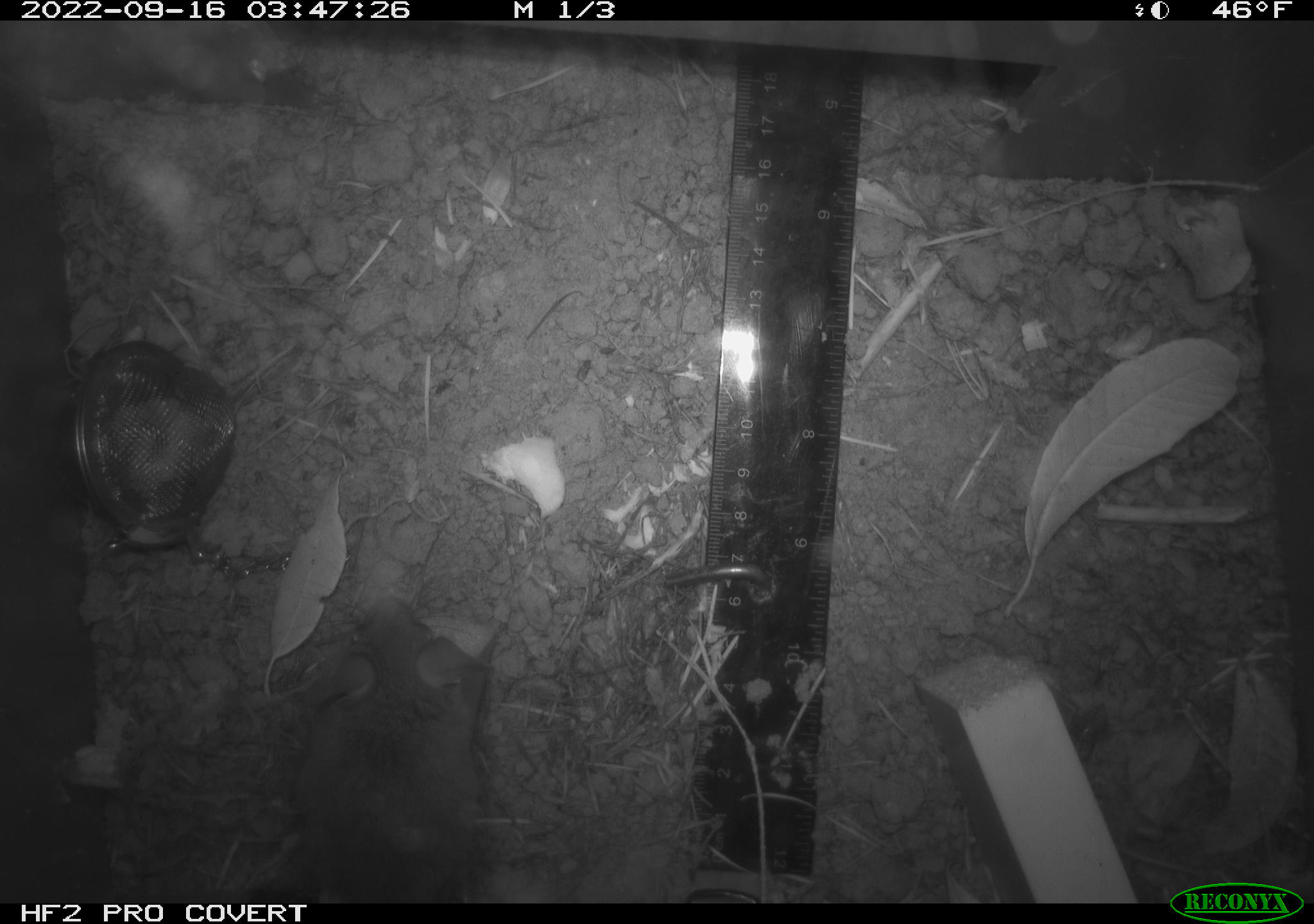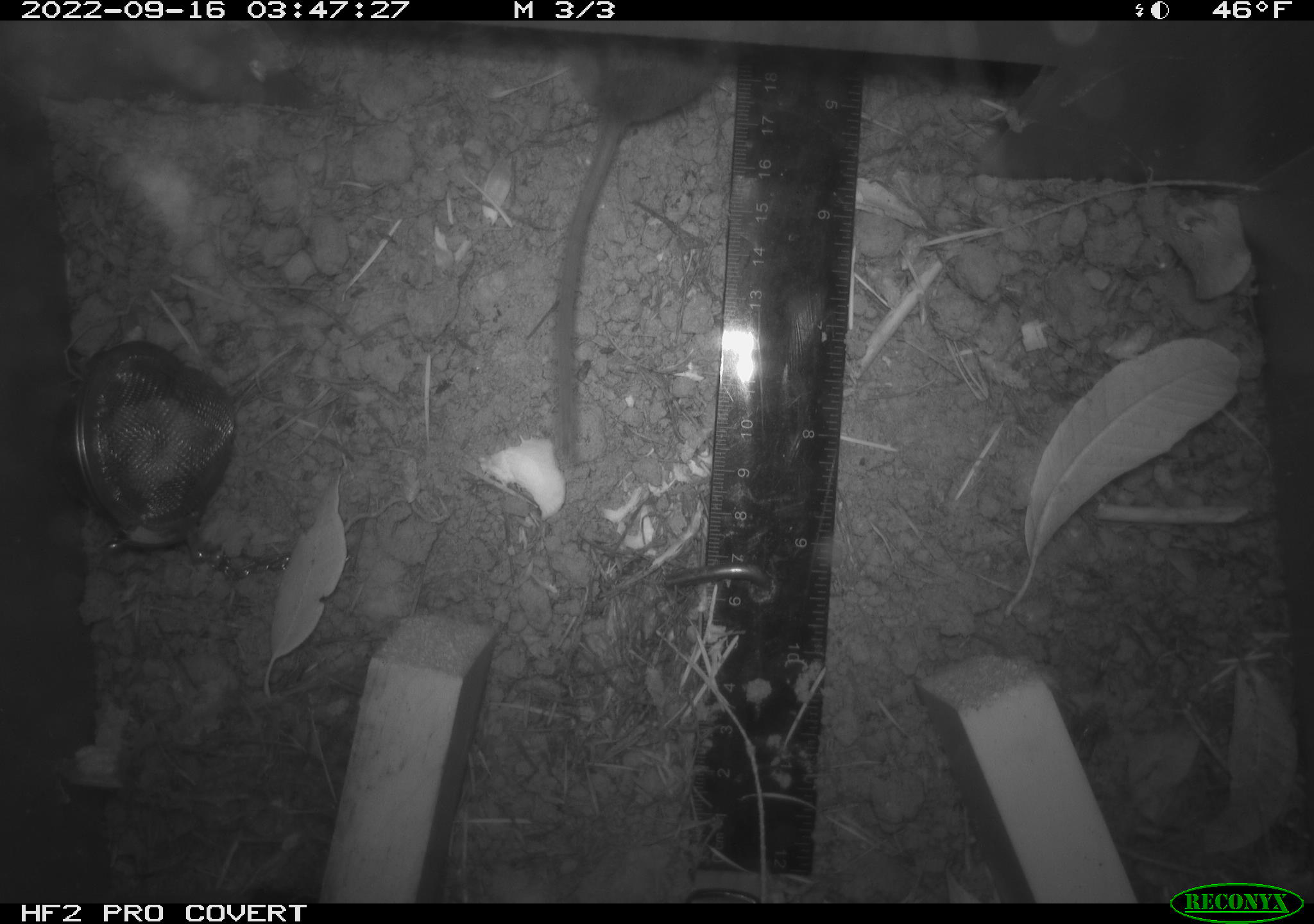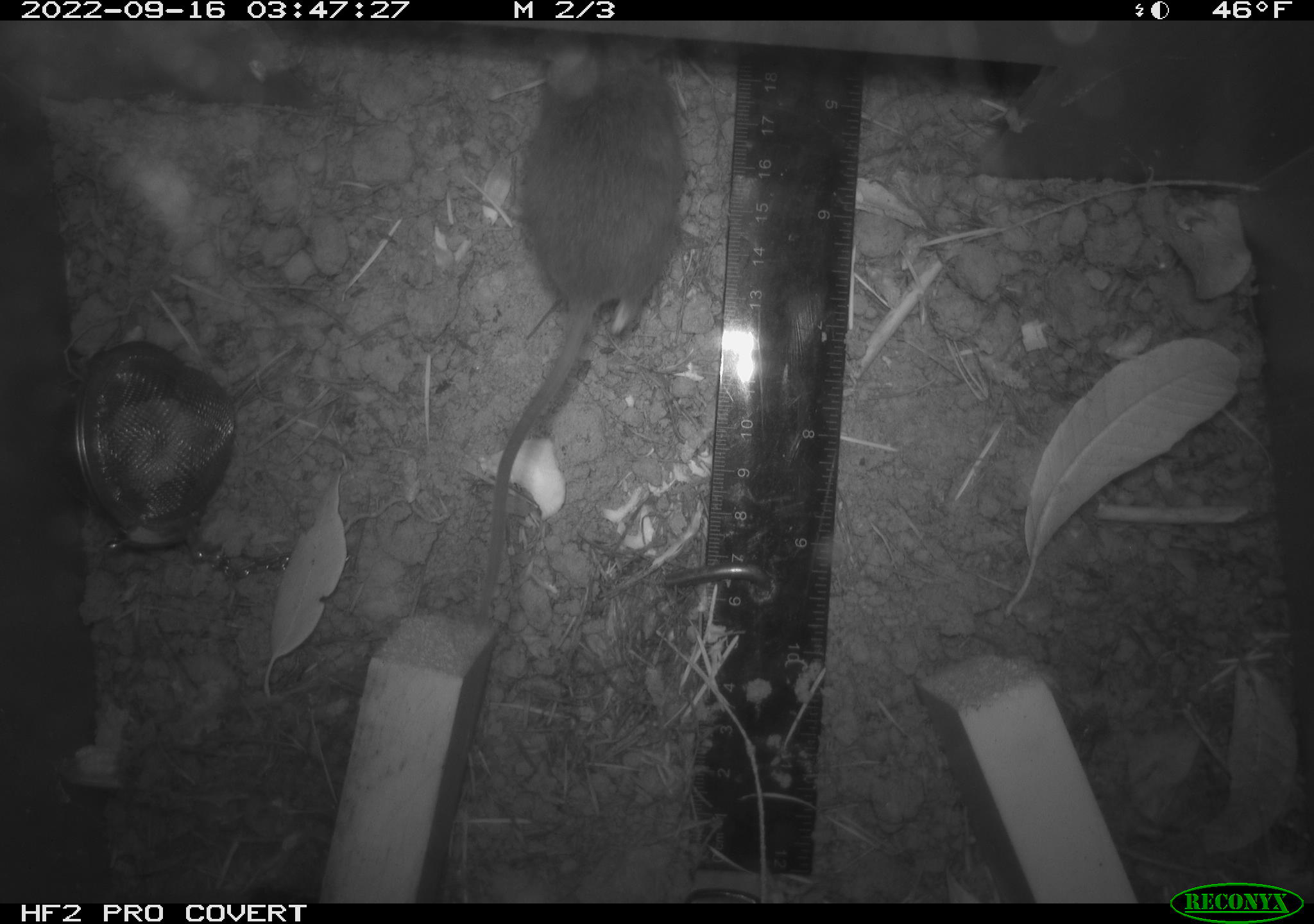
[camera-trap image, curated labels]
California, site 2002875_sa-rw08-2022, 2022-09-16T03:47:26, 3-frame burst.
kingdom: Animalia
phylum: Chordata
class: Mammalia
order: Rodentia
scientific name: Rodentia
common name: mouse species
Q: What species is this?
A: Mouse species (Rodentia).